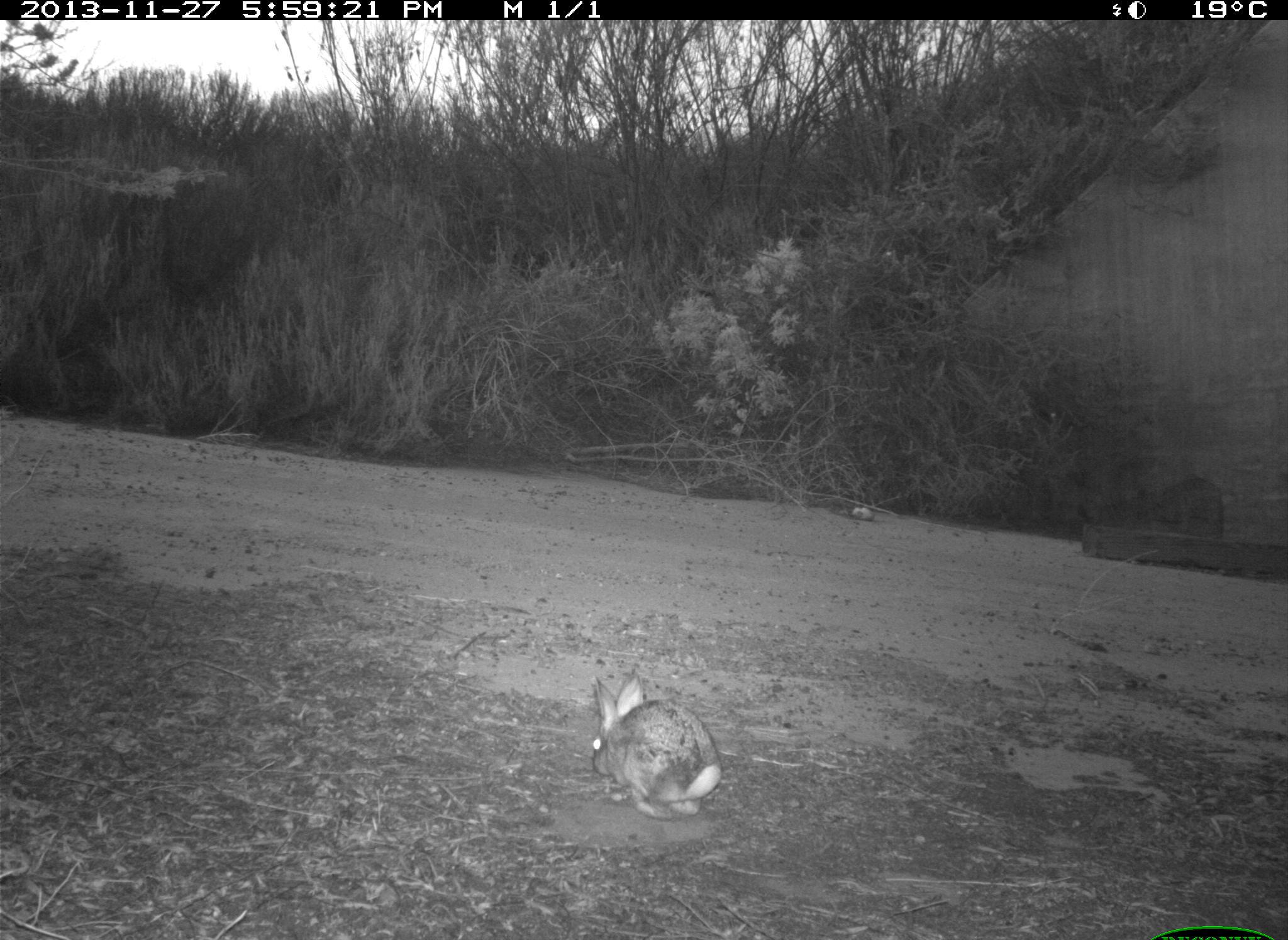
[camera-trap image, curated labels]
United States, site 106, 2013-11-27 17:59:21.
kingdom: Animalia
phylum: Chordata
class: Mammalia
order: Lagomorpha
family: Leporidae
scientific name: Leporidae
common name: rabbits and hares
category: rabbit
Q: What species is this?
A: Rabbit (rabbits and hares) (Leporidae).